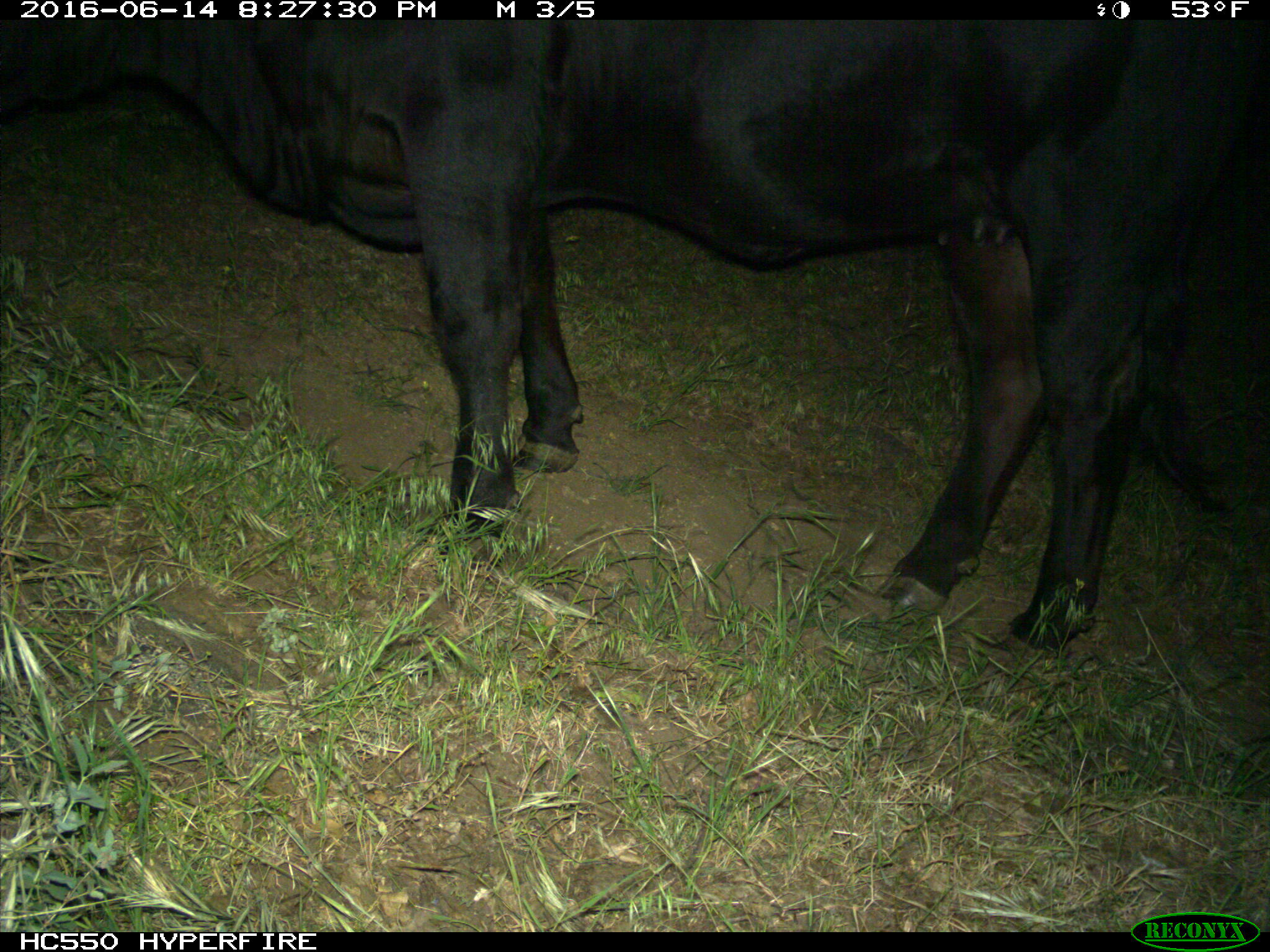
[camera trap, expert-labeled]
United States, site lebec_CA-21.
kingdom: Animalia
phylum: Chordata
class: Mammalia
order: Artiodactyla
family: Bovidae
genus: Bos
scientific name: Bos taurus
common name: domestic cow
Bos taurus (domestic cow).